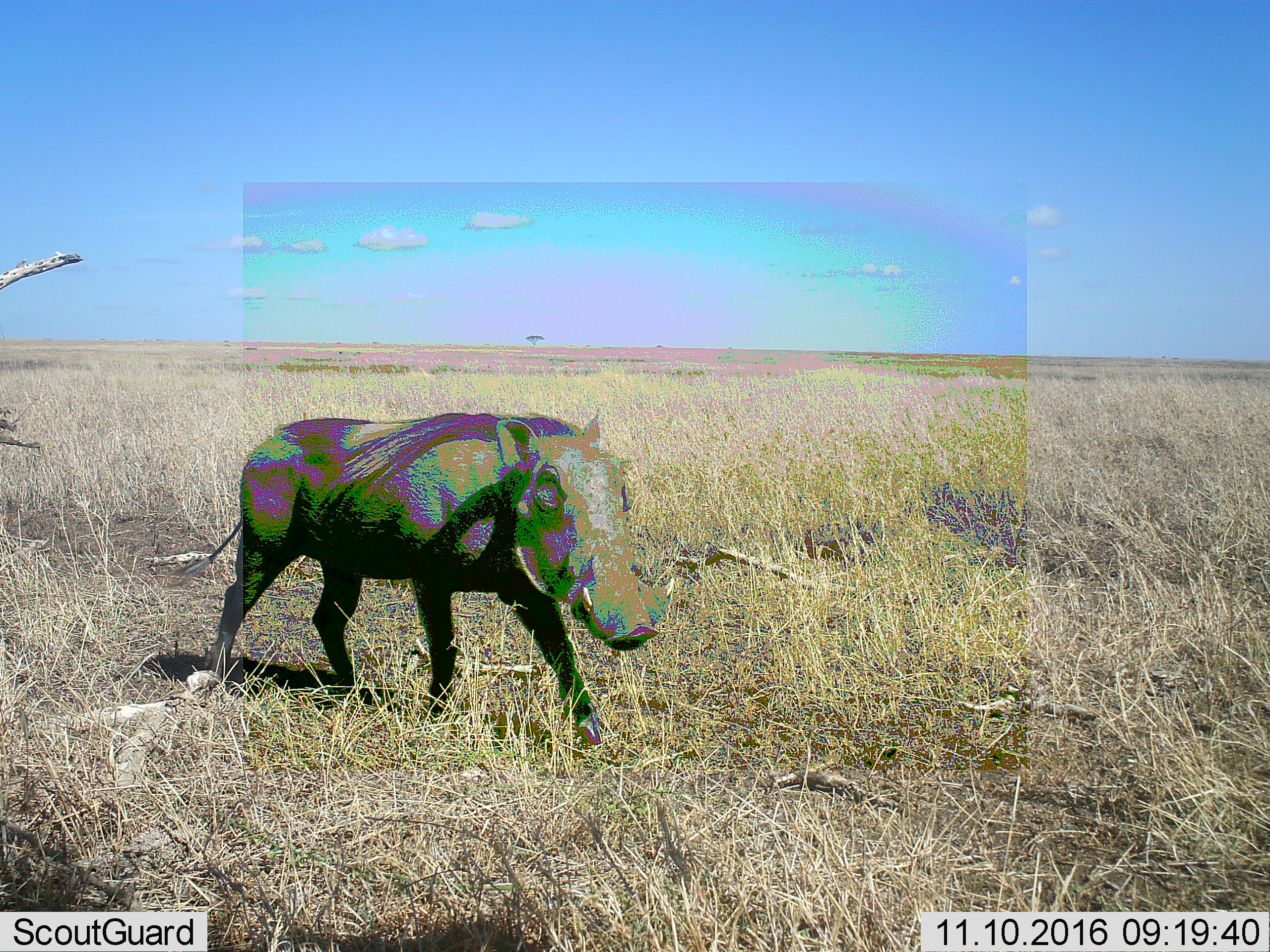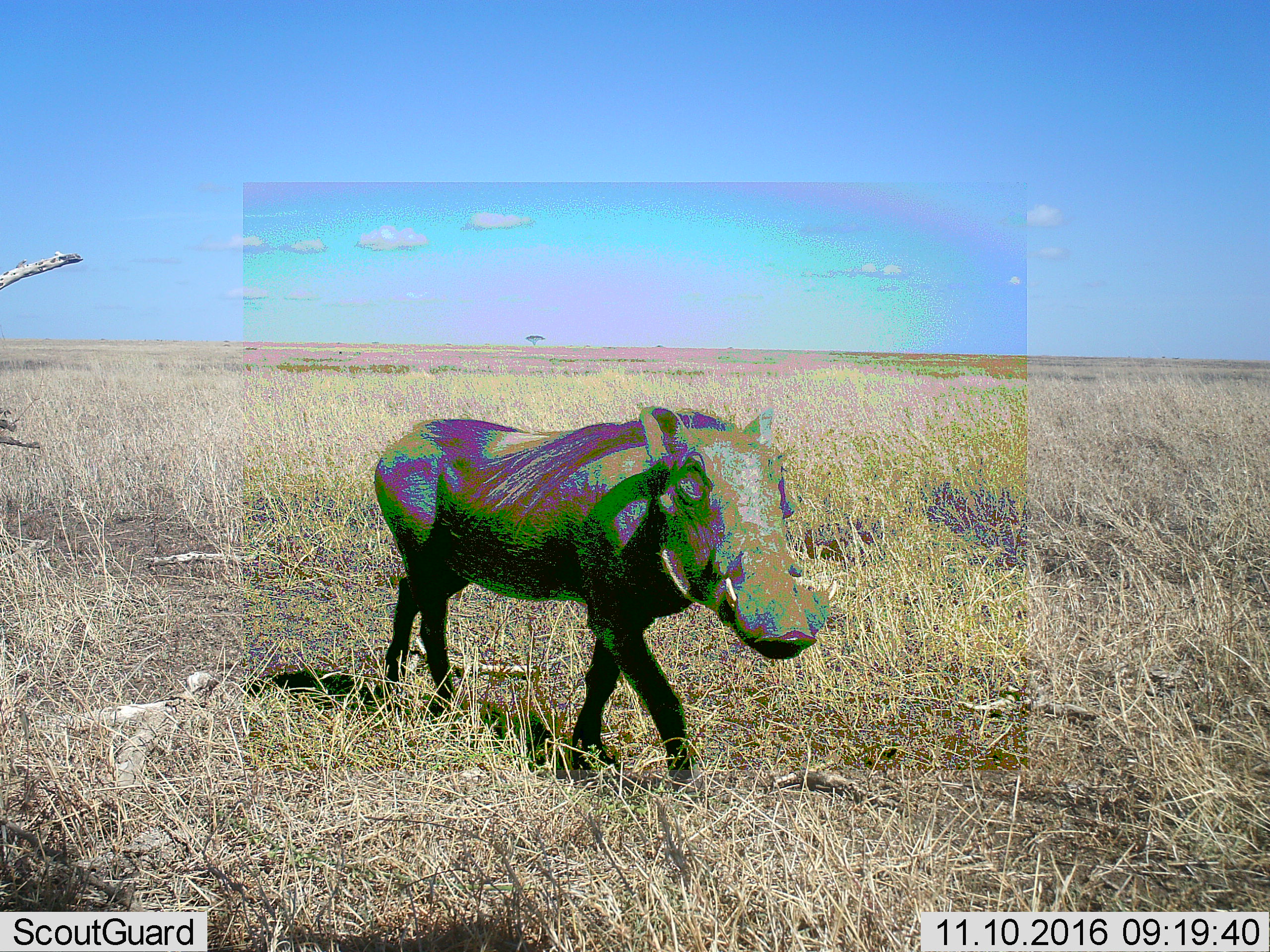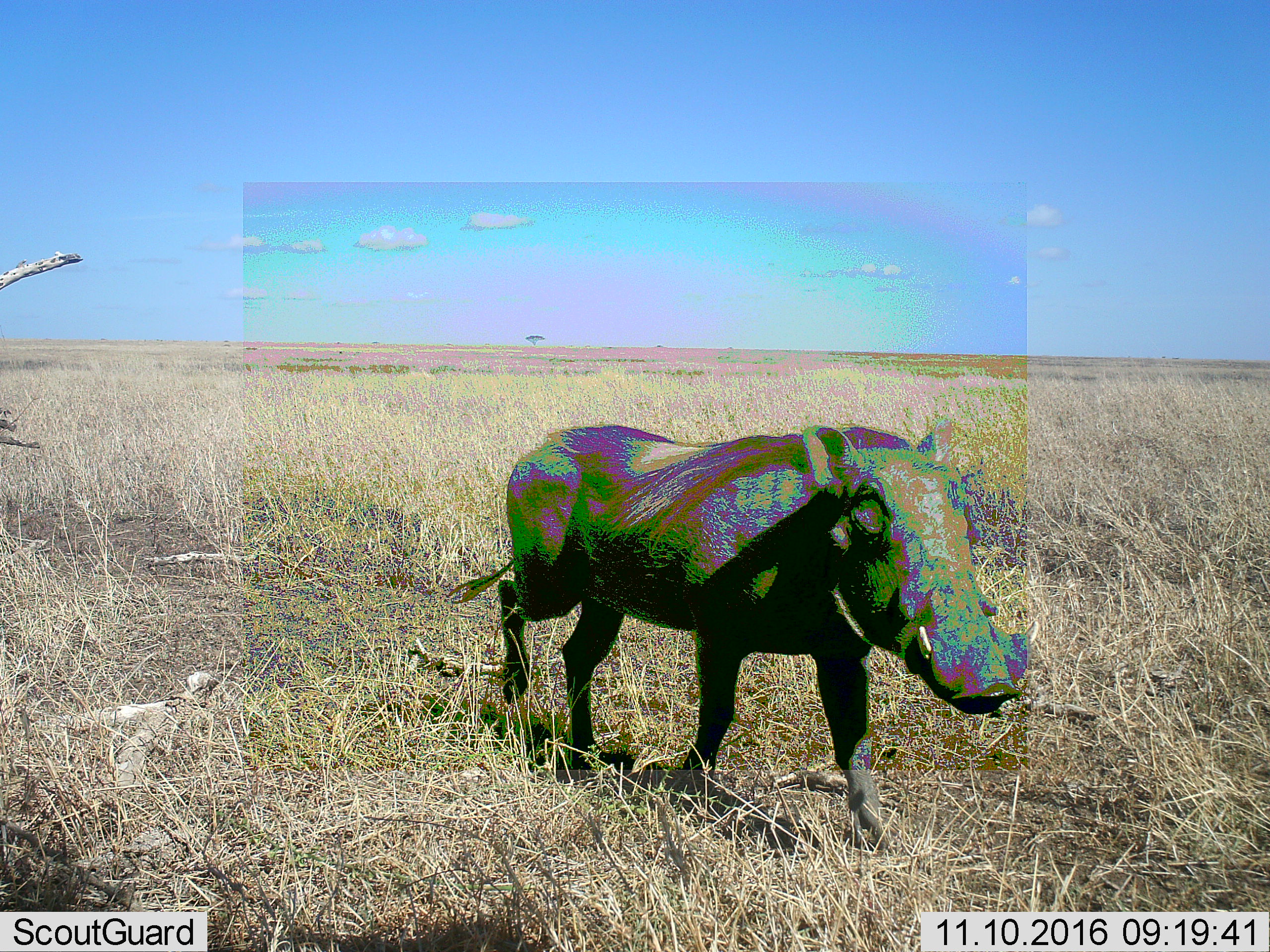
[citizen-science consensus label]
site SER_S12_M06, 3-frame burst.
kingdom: Animalia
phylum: Chordata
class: Mammalia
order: Artiodactyla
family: Suidae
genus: Phacochoerus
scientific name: Phacochoerus africanus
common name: warthog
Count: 1.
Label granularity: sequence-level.